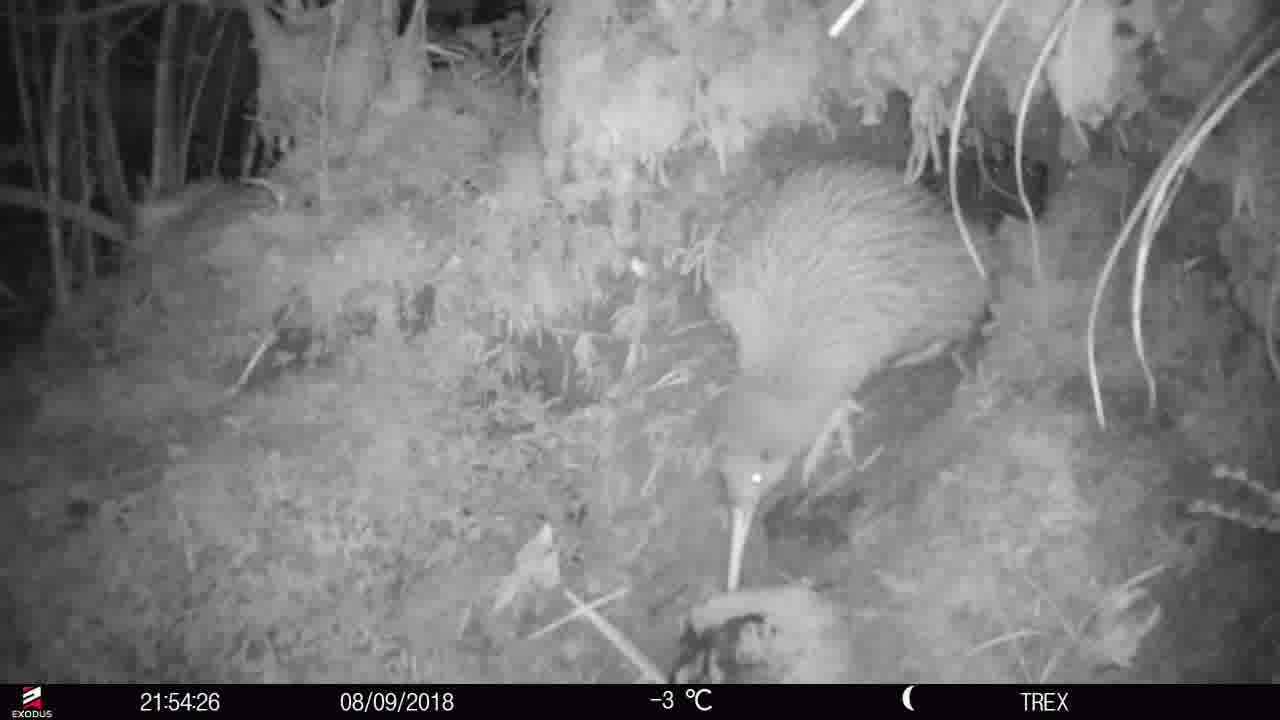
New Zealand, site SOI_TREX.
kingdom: Animalia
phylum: Chordata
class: Aves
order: Apterygiformes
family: Apterygidae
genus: Apteryx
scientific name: Apteryx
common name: kiwi